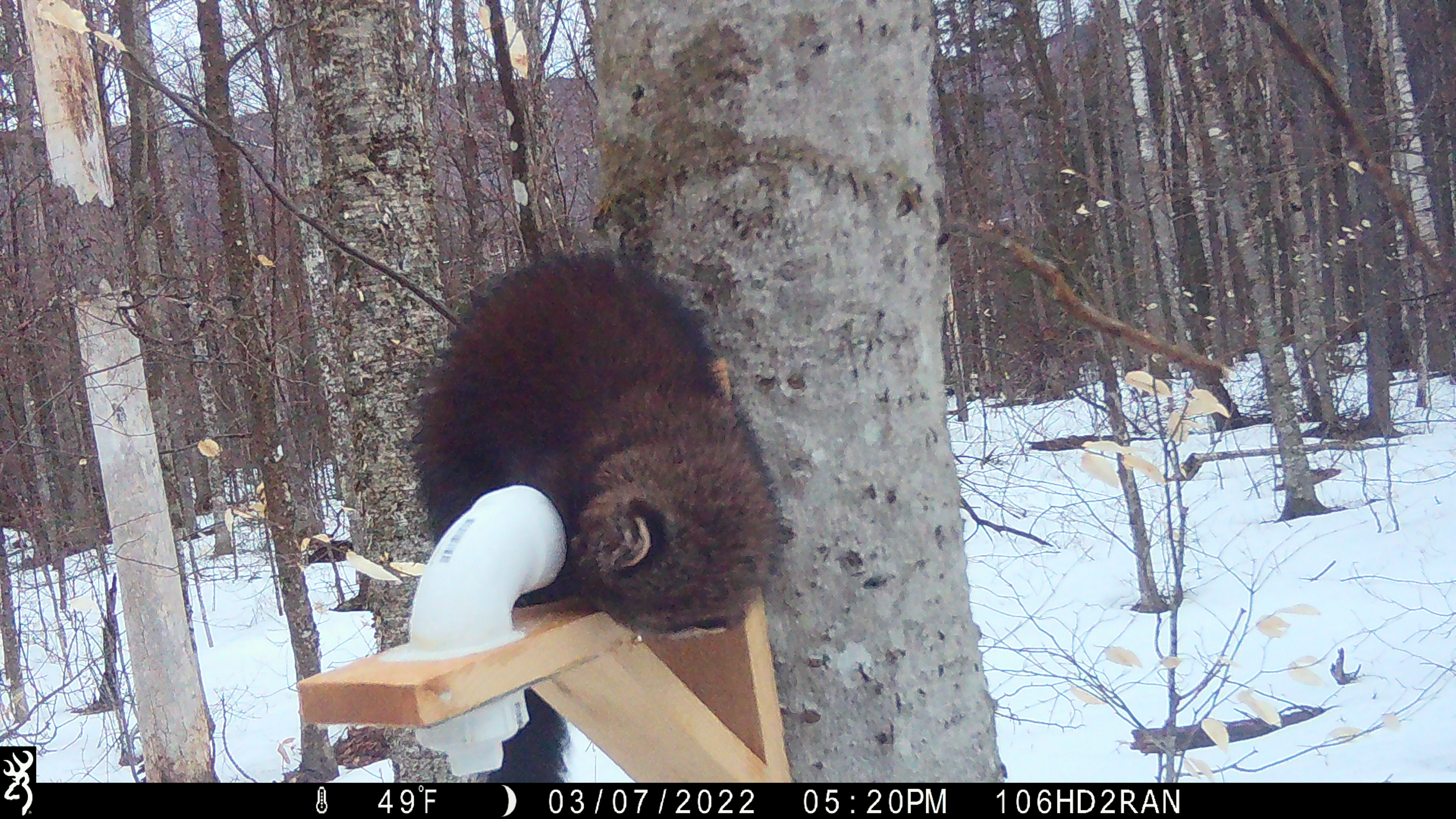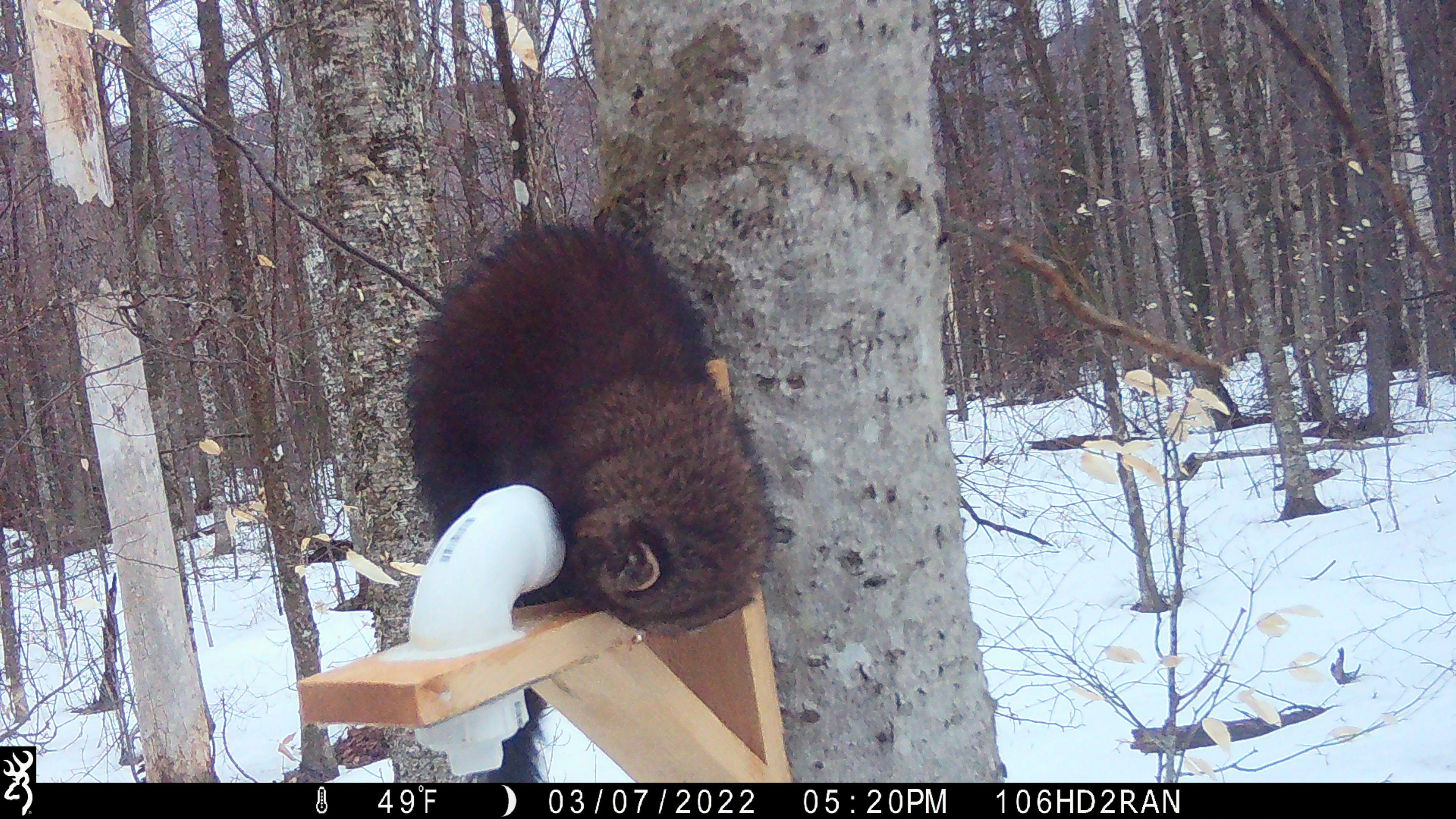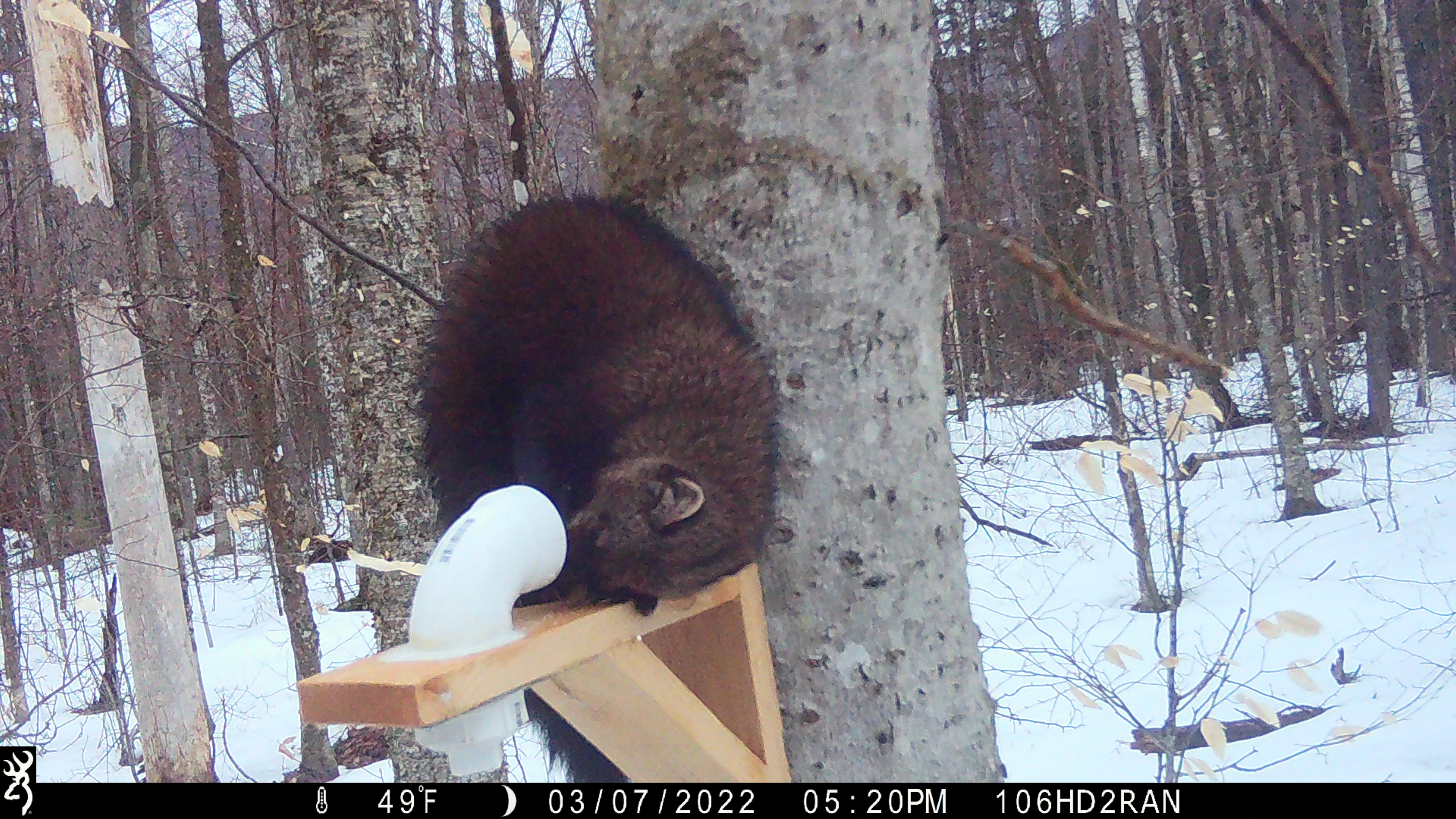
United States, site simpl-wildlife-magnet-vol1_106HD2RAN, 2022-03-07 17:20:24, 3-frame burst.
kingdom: Animalia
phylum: Chordata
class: Mammalia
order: Carnivora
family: Mustelidae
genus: Pekania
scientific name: Pekania pennanti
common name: fisher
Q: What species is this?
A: Fisher (Pekania pennanti).